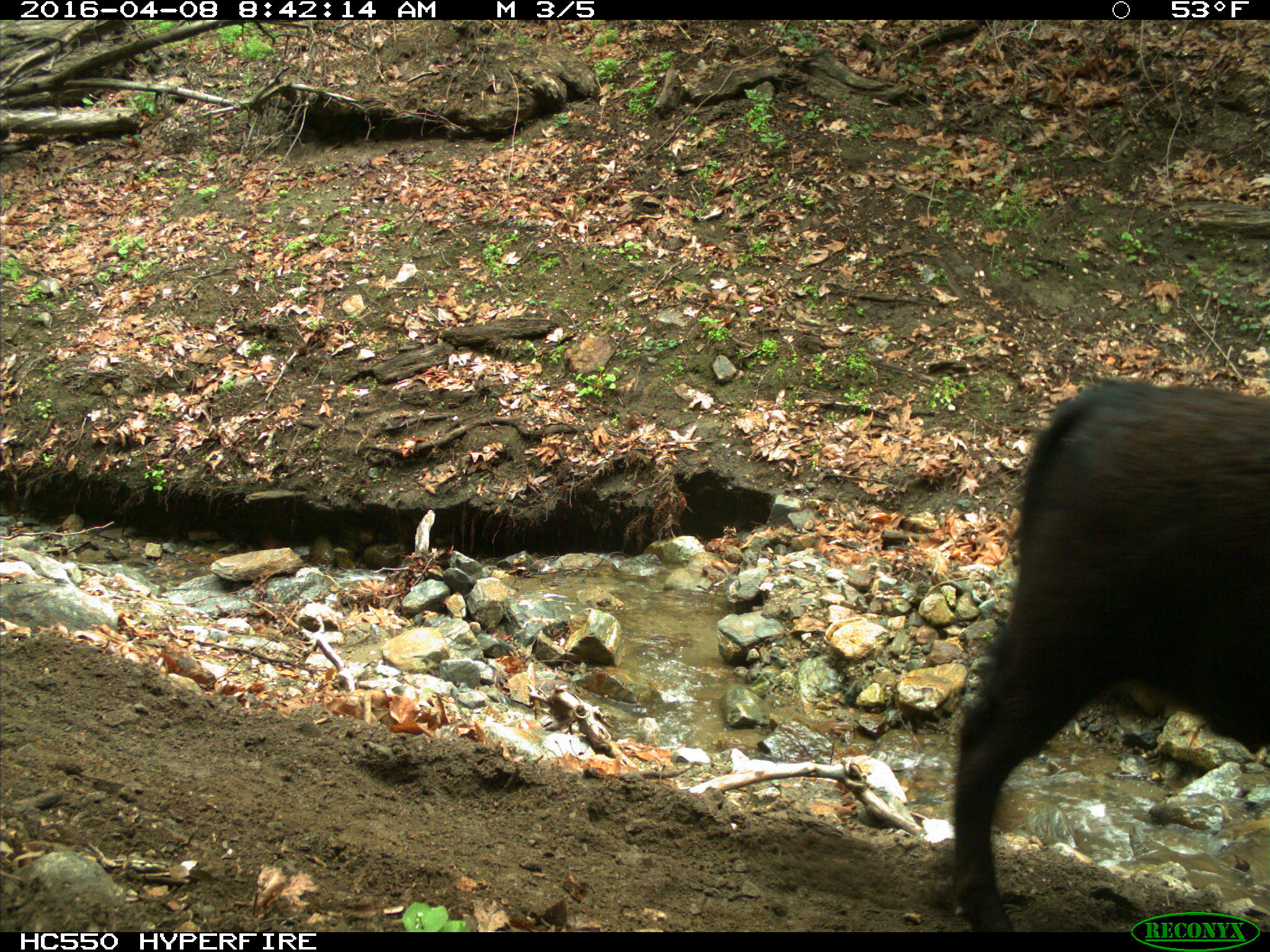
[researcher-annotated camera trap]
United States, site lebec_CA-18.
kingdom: Animalia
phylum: Chordata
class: Mammalia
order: Artiodactyla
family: Bovidae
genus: Bos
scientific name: Bos taurus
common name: domestic cow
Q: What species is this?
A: Bos taurus (domestic cow).